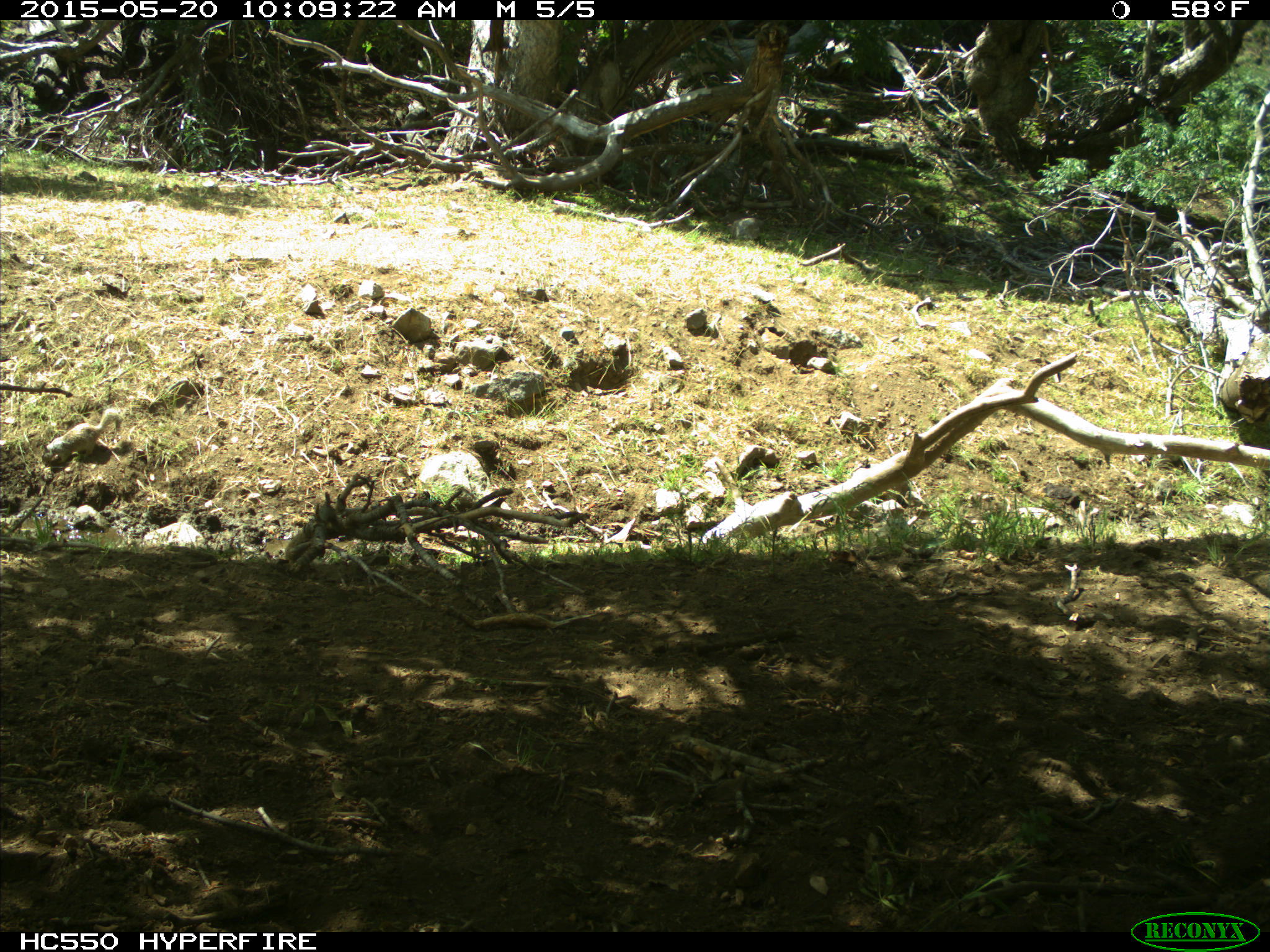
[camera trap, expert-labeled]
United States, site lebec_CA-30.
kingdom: Animalia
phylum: Chordata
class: Mammalia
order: Rodentia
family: Sciuridae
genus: Otospermophilus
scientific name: Otospermophilus beecheyi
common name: california ground squirrel